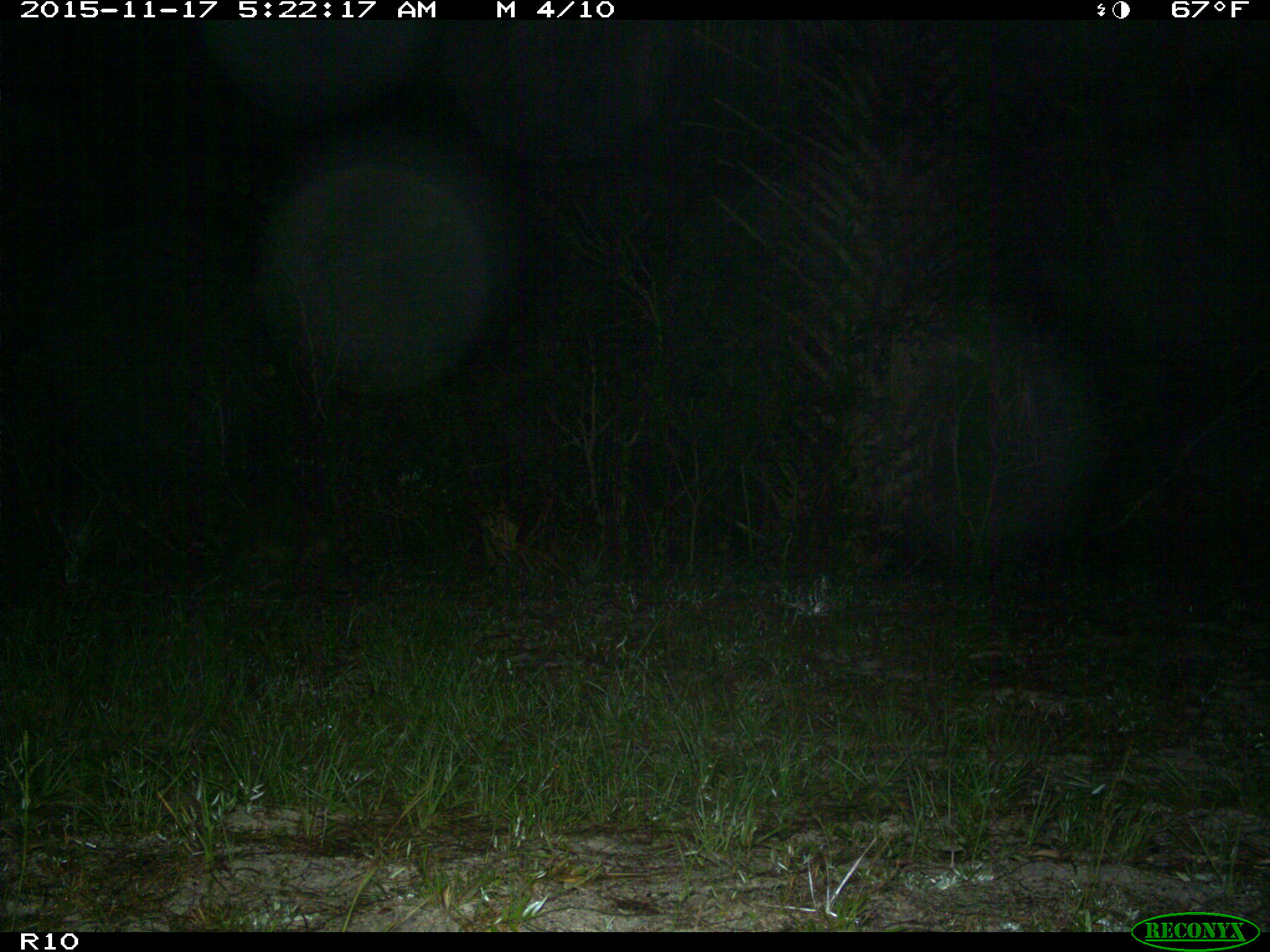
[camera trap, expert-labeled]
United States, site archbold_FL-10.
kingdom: Animalia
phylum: Chordata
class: Mammalia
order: Carnivora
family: Procyonidae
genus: Procyon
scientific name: Procyon lotor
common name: common raccoon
Procyon lotor (common raccoon).